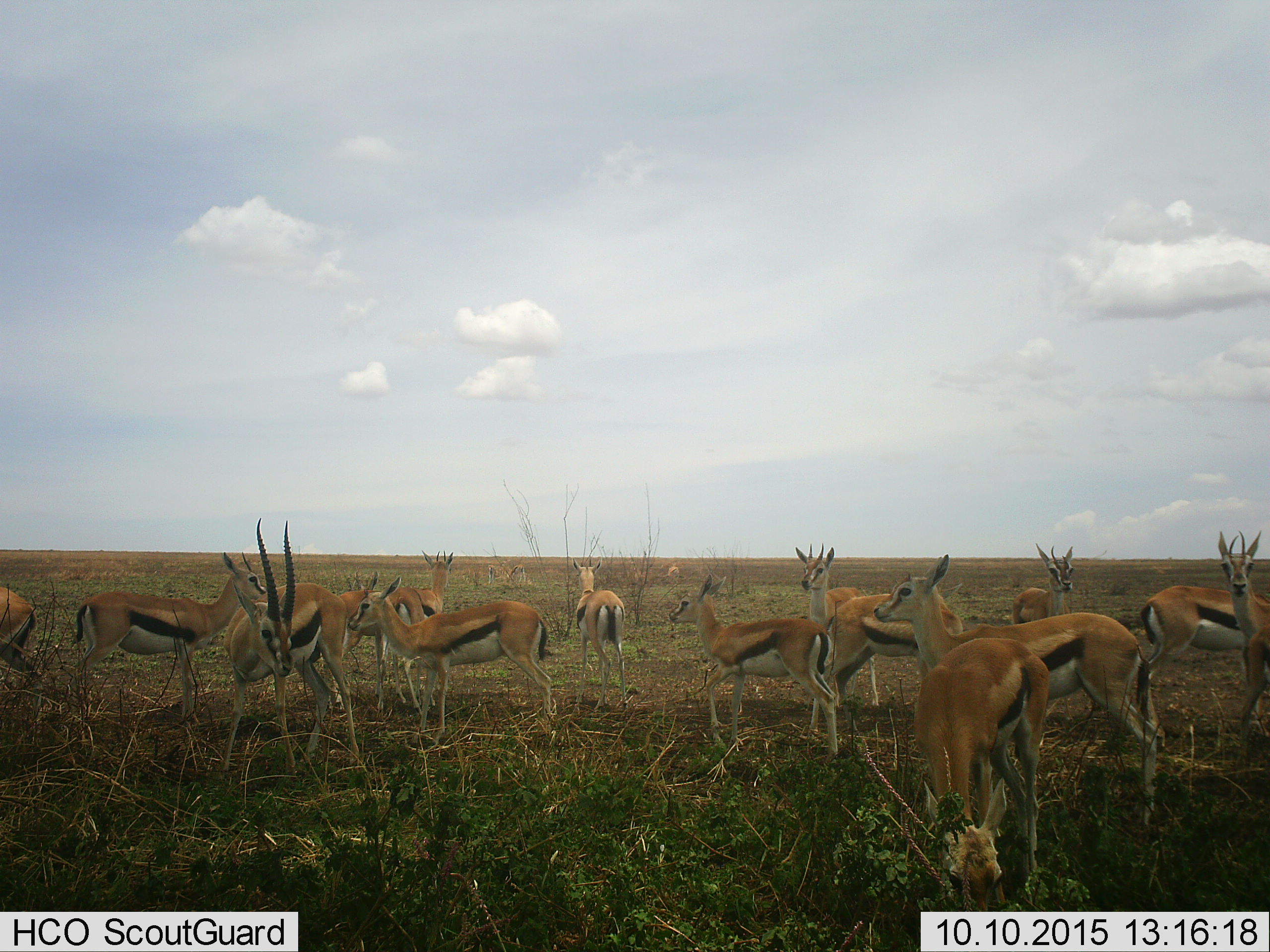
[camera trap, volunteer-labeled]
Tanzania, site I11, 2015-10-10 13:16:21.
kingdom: Animalia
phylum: Chordata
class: Mammalia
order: Artiodactyla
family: Bovidae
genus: Eudorcas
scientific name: Eudorcas thomsonii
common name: thomson's gazelle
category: gazellethomsons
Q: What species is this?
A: Gazellethomsons (thomson's gazelle) (Eudorcas thomsonii).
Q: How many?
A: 11-50.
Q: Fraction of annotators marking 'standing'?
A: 100%.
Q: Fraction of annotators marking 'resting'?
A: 0%.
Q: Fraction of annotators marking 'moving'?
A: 11%.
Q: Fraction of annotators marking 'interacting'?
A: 22%.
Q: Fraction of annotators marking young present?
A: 22%.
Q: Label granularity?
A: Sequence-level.